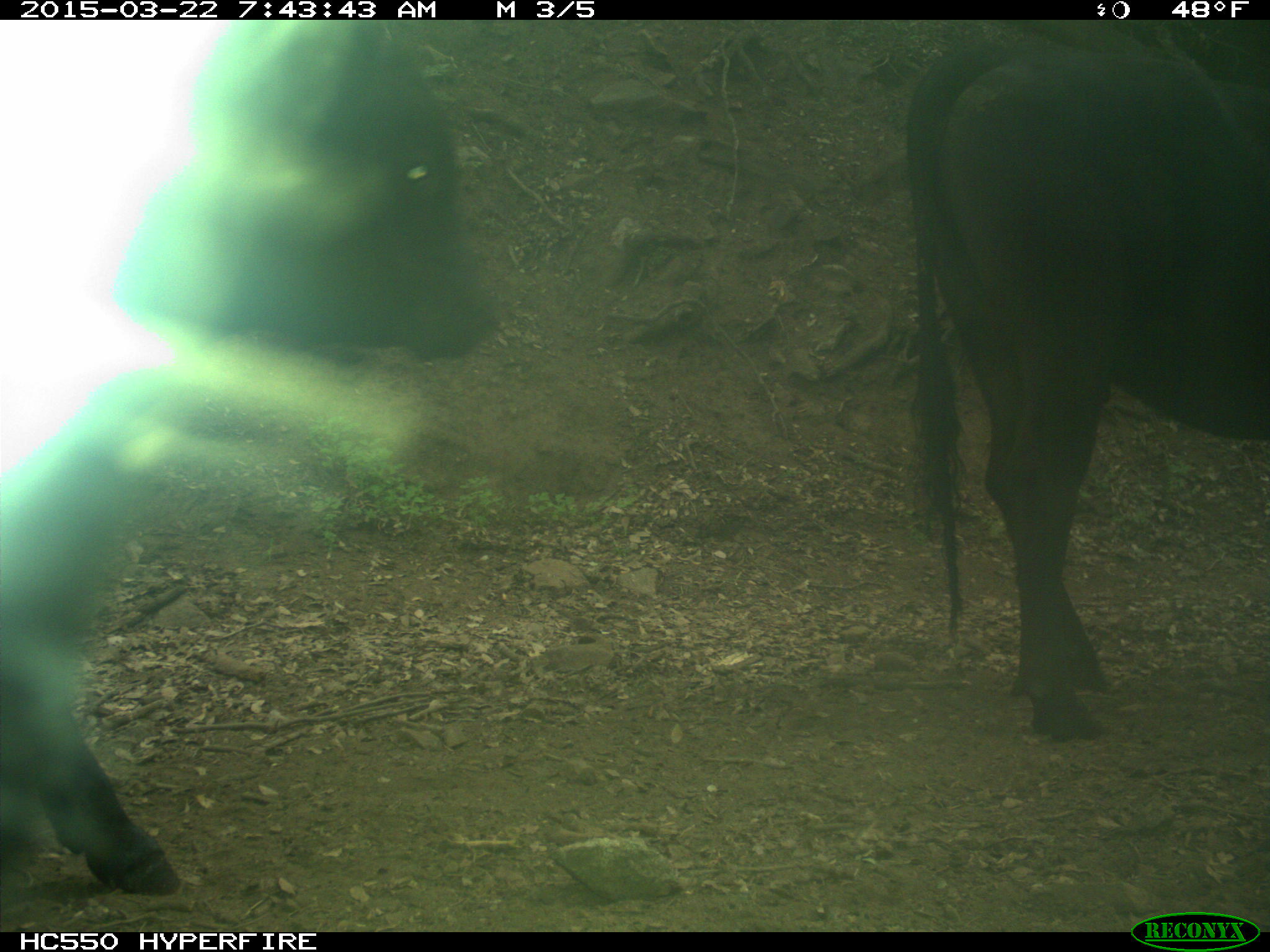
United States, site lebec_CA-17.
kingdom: Animalia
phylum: Chordata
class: Mammalia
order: Artiodactyla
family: Bovidae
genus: Bos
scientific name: Bos taurus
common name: domestic cow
Bos taurus (domestic cow).